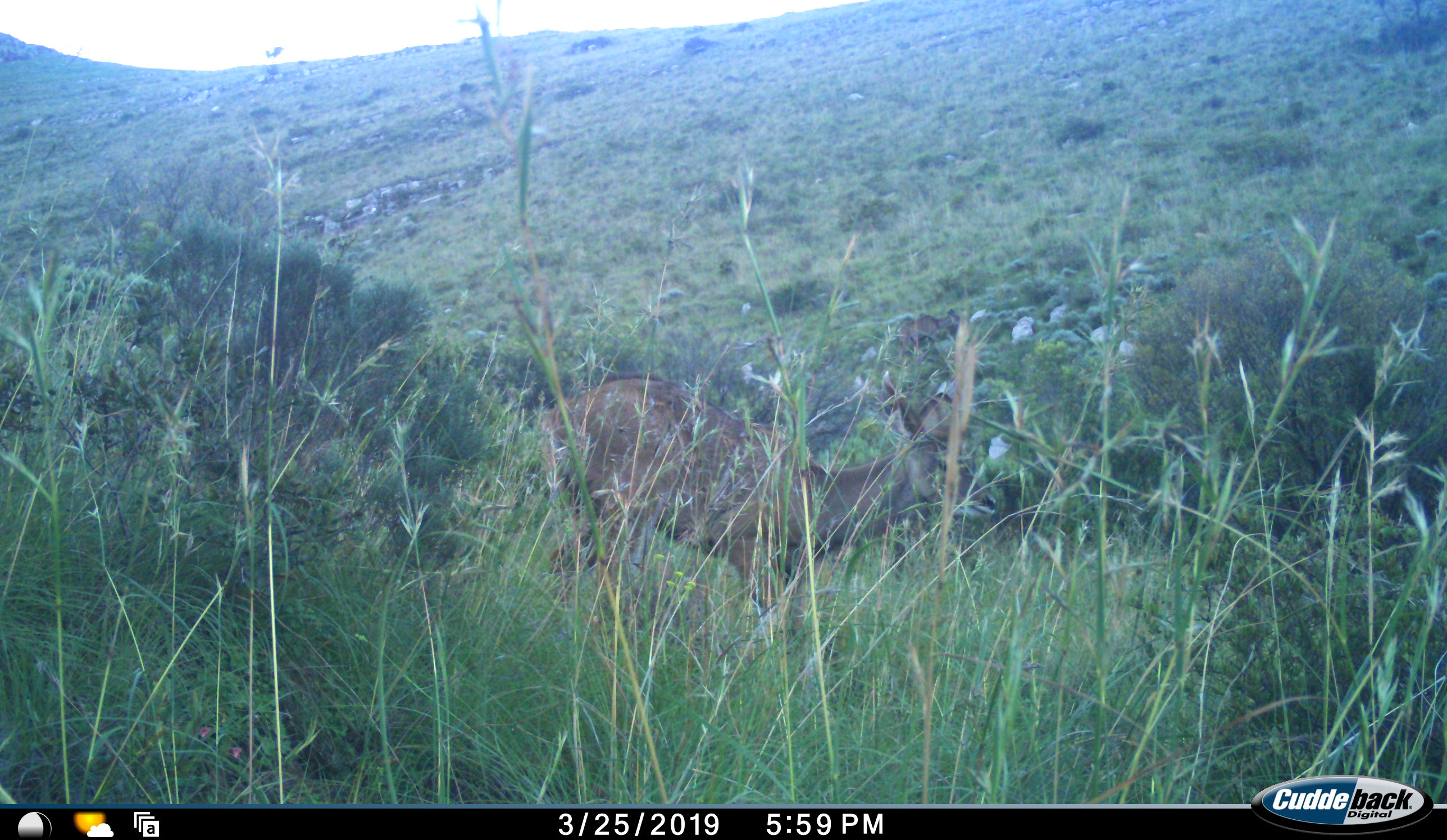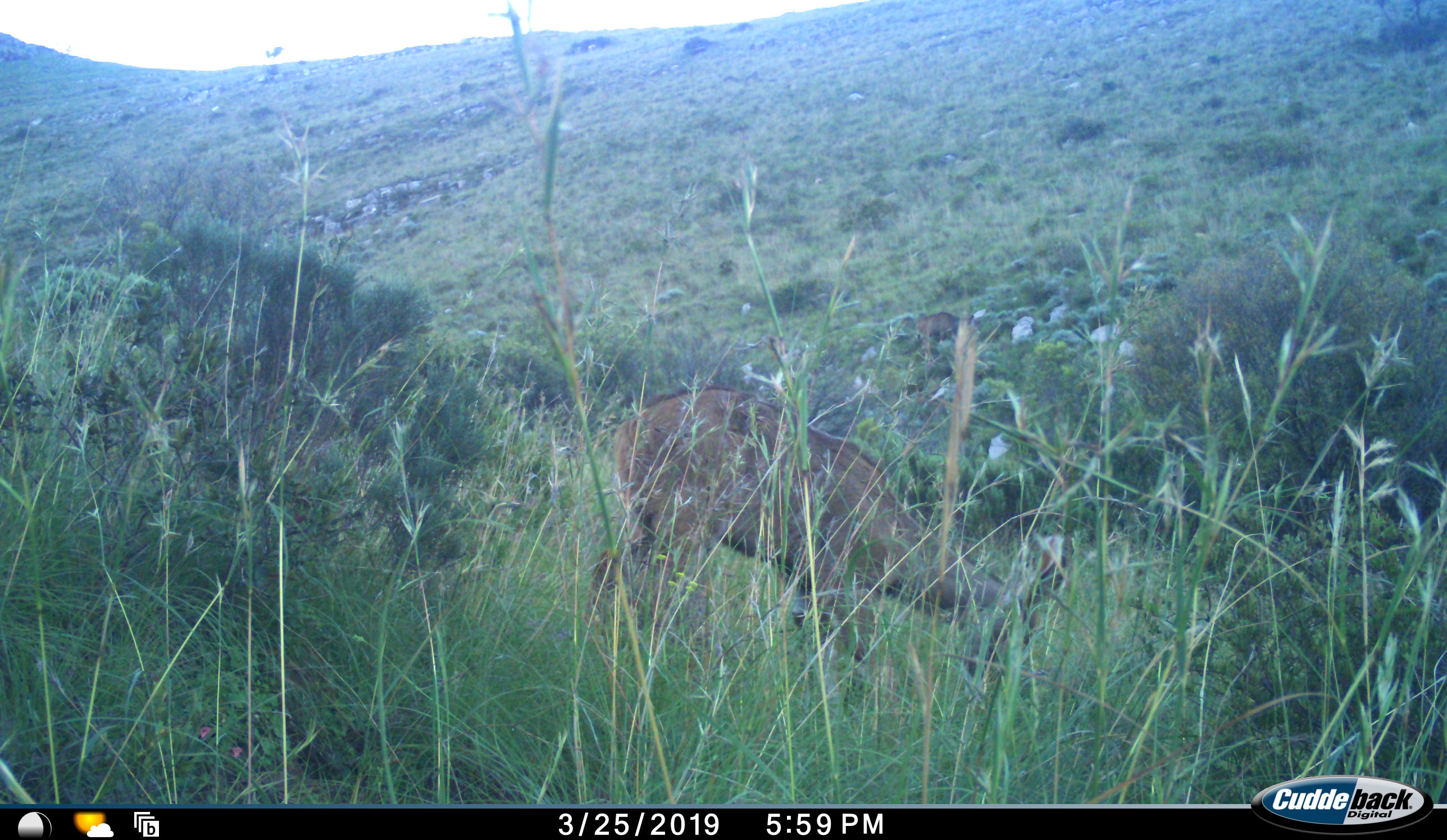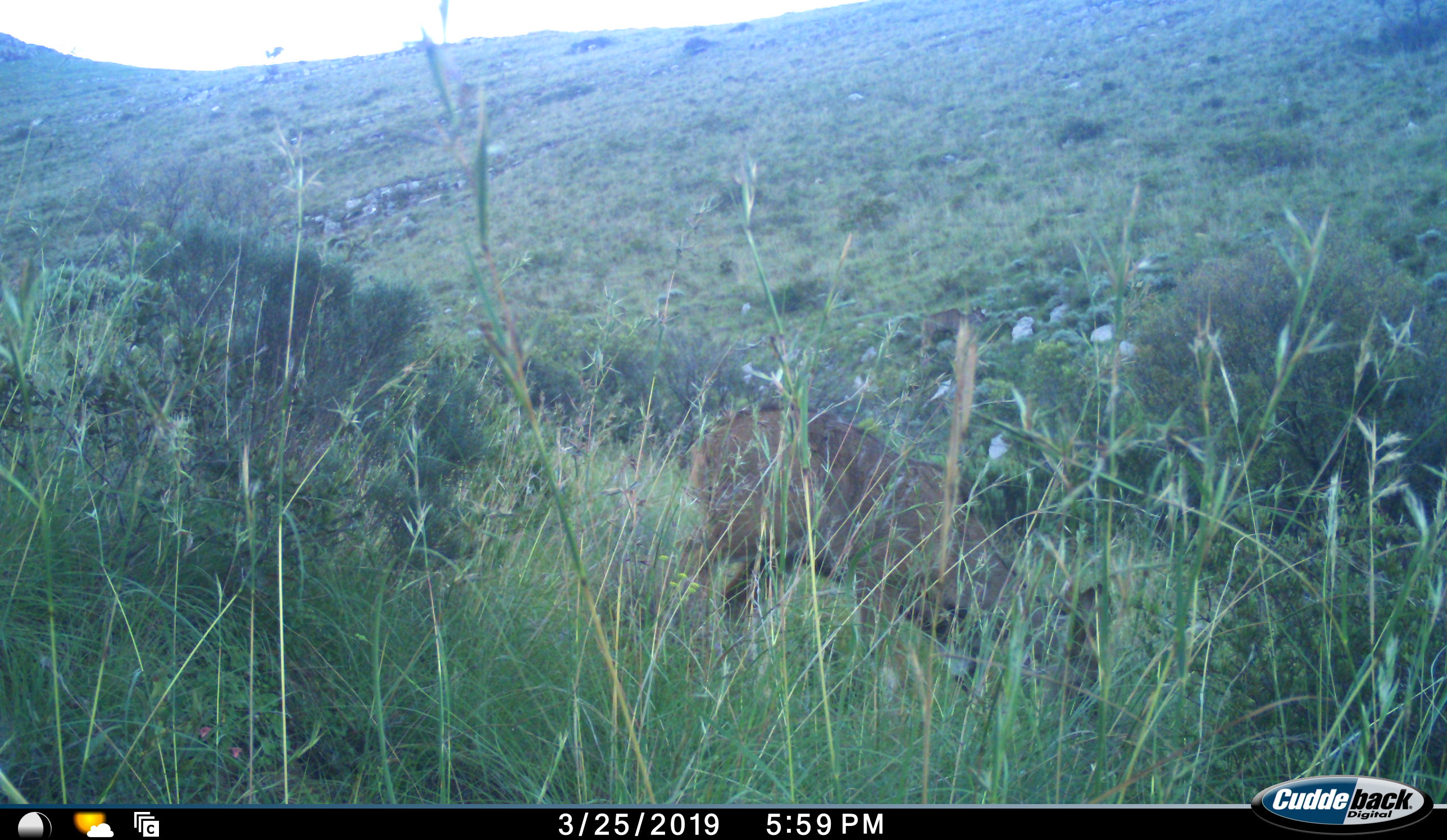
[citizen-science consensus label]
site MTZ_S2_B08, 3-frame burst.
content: unidentified animal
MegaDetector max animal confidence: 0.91